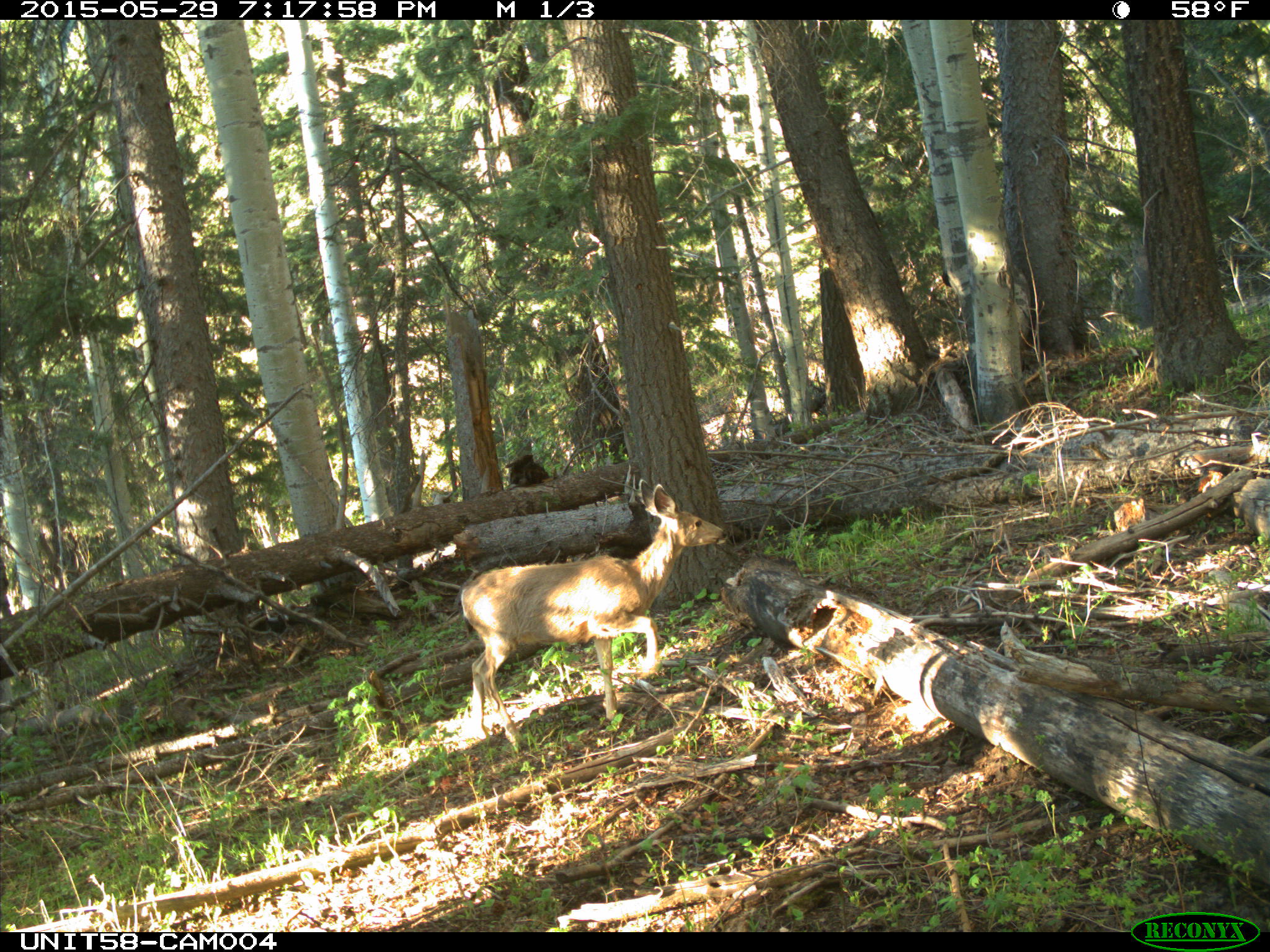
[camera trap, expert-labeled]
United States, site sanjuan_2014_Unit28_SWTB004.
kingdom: Animalia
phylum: Chordata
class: Mammalia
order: Artiodactyla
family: Cervidae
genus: Odocoileus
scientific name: Odocoileus hemionus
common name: mule deer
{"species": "Odocoileus hemionus (mule deer)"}